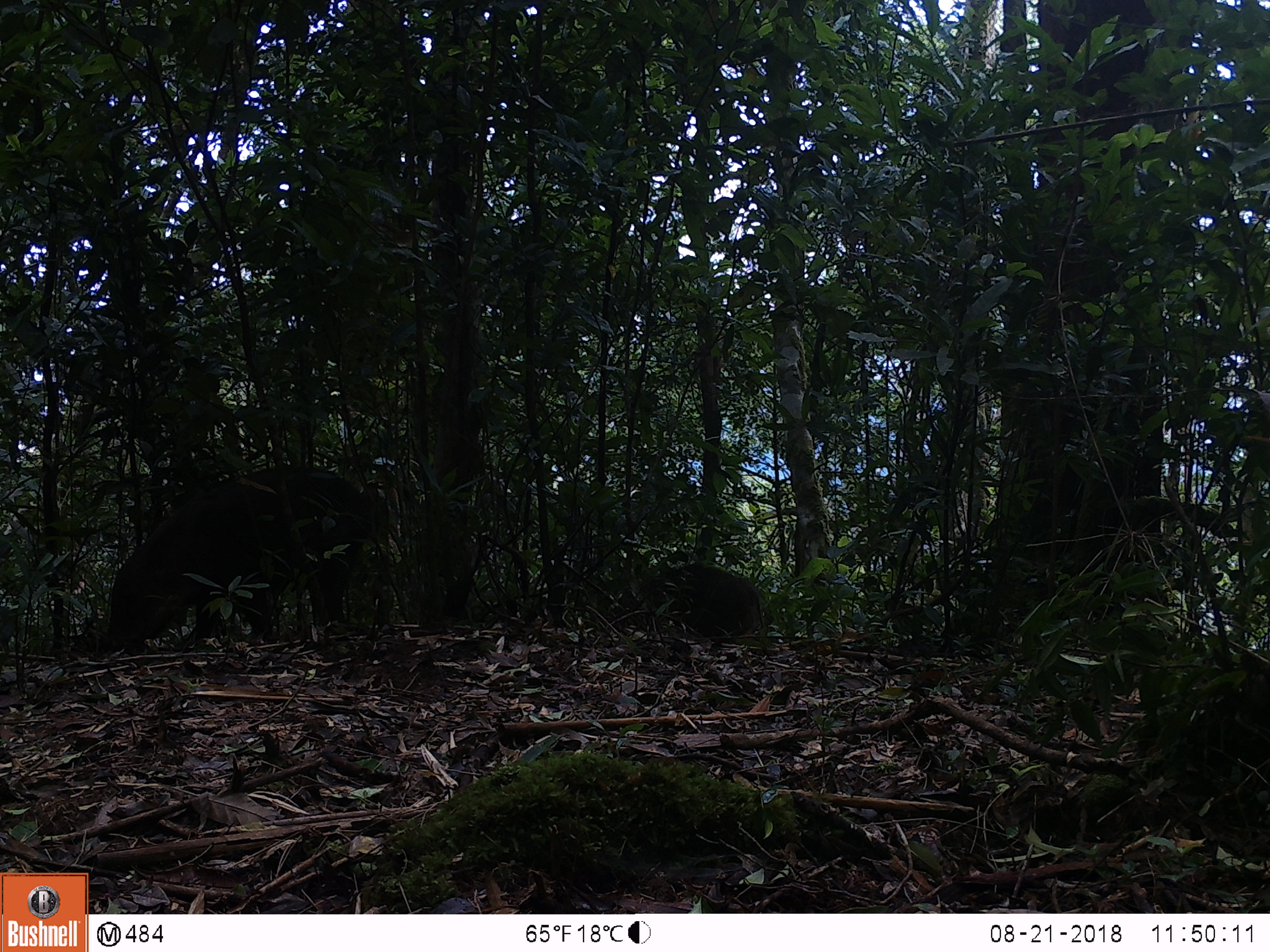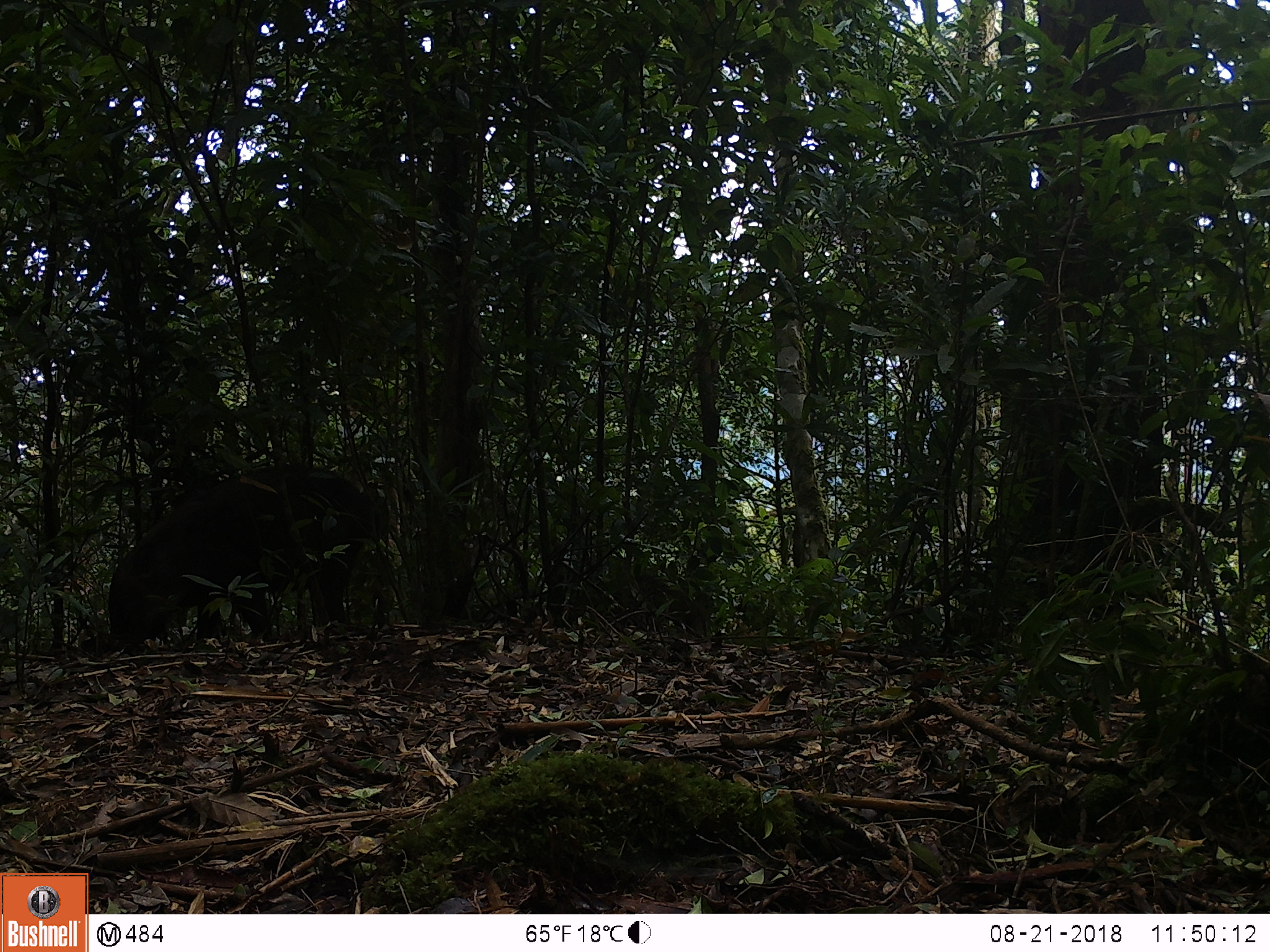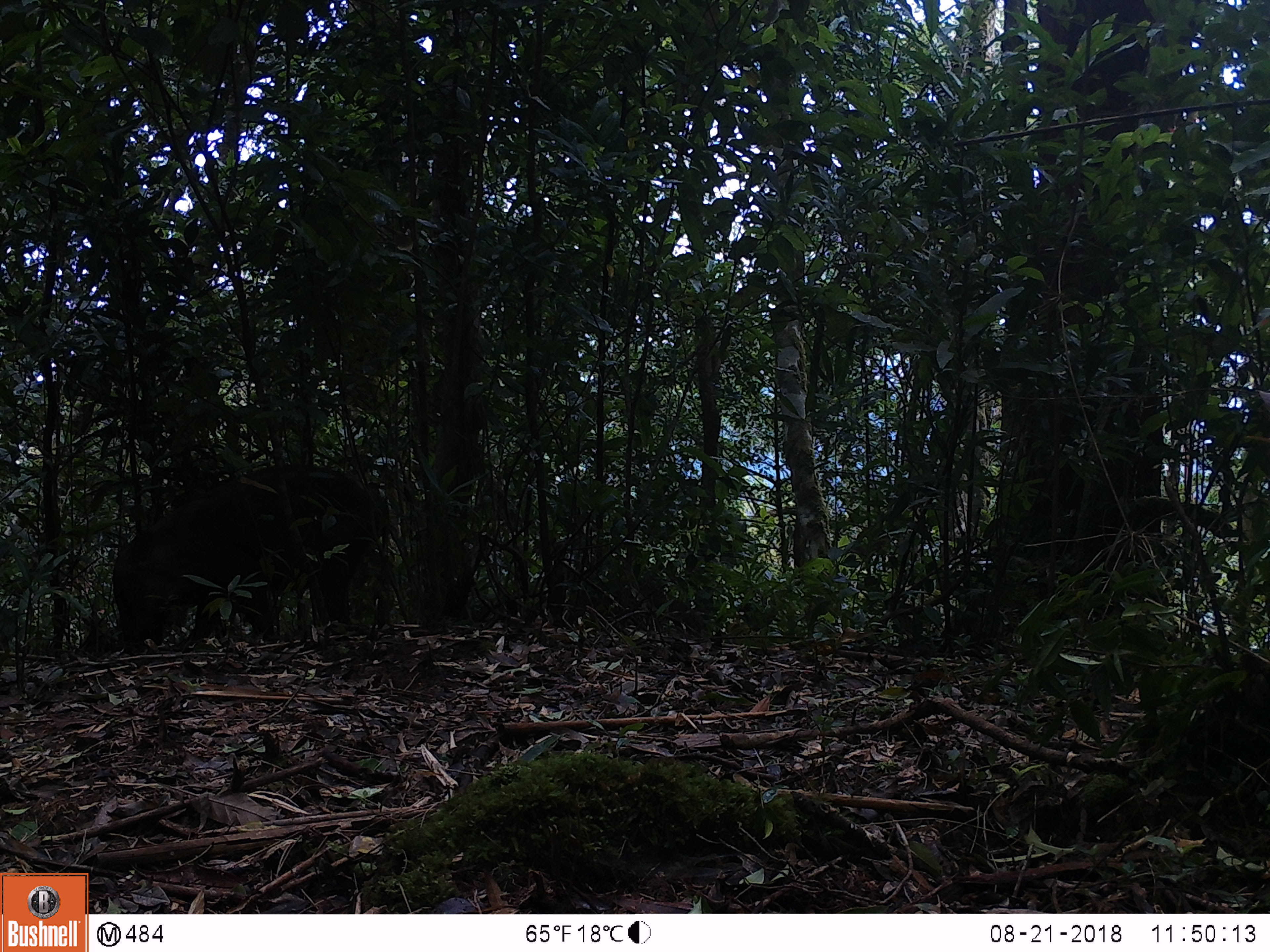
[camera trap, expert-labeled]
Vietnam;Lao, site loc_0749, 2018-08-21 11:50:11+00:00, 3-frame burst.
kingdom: Animalia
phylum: Chordata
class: Mammalia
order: Artiodactyla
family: Suidae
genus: Sus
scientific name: Sus scrofa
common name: eurasian wild pig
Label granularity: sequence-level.